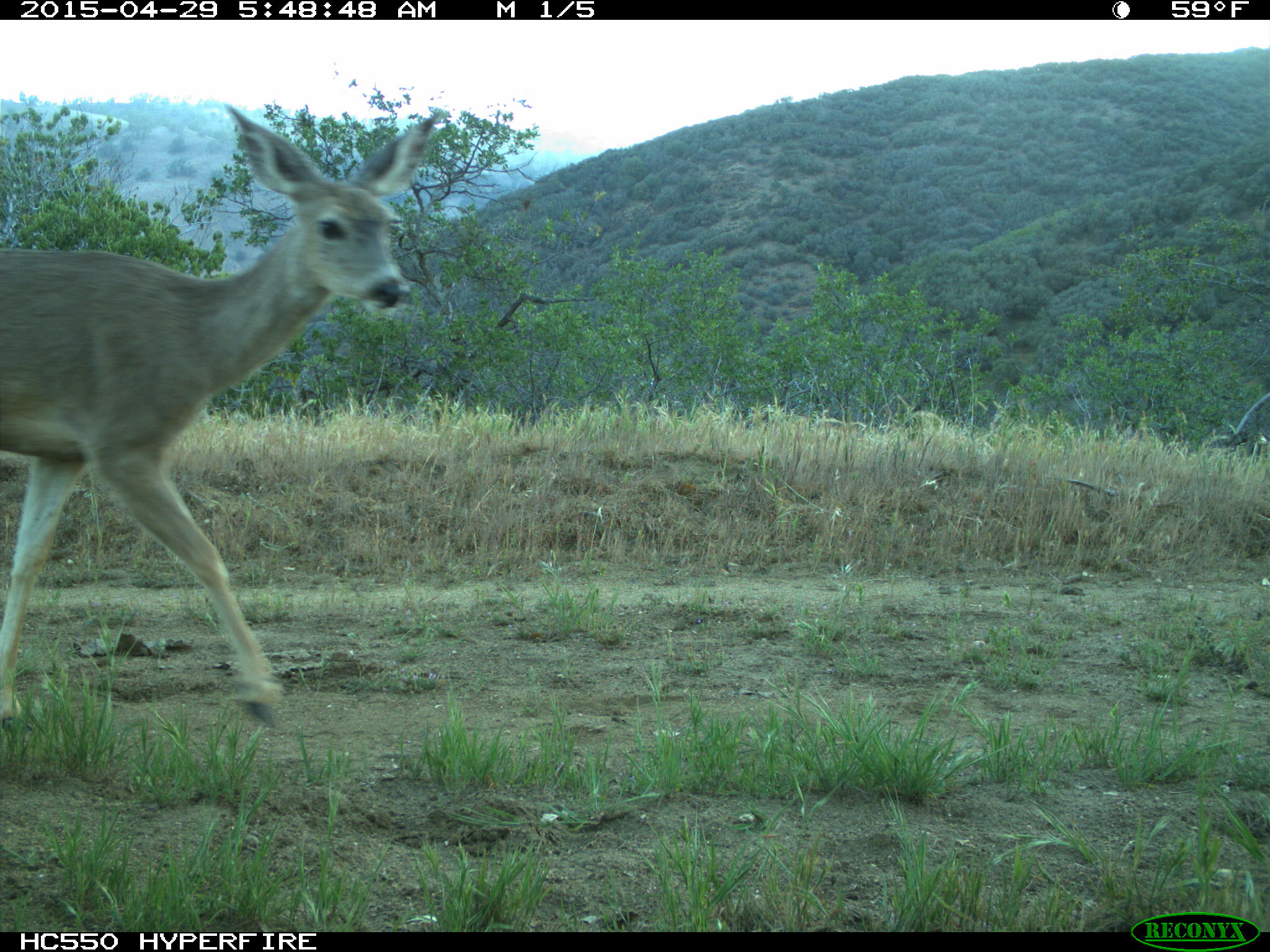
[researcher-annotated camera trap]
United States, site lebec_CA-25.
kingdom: Animalia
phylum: Chordata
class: Mammalia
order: Artiodactyla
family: Cervidae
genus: Odocoileus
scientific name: Odocoileus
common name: deer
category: unidentified deer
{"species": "unidentified deer (deer) (Odocoileus)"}